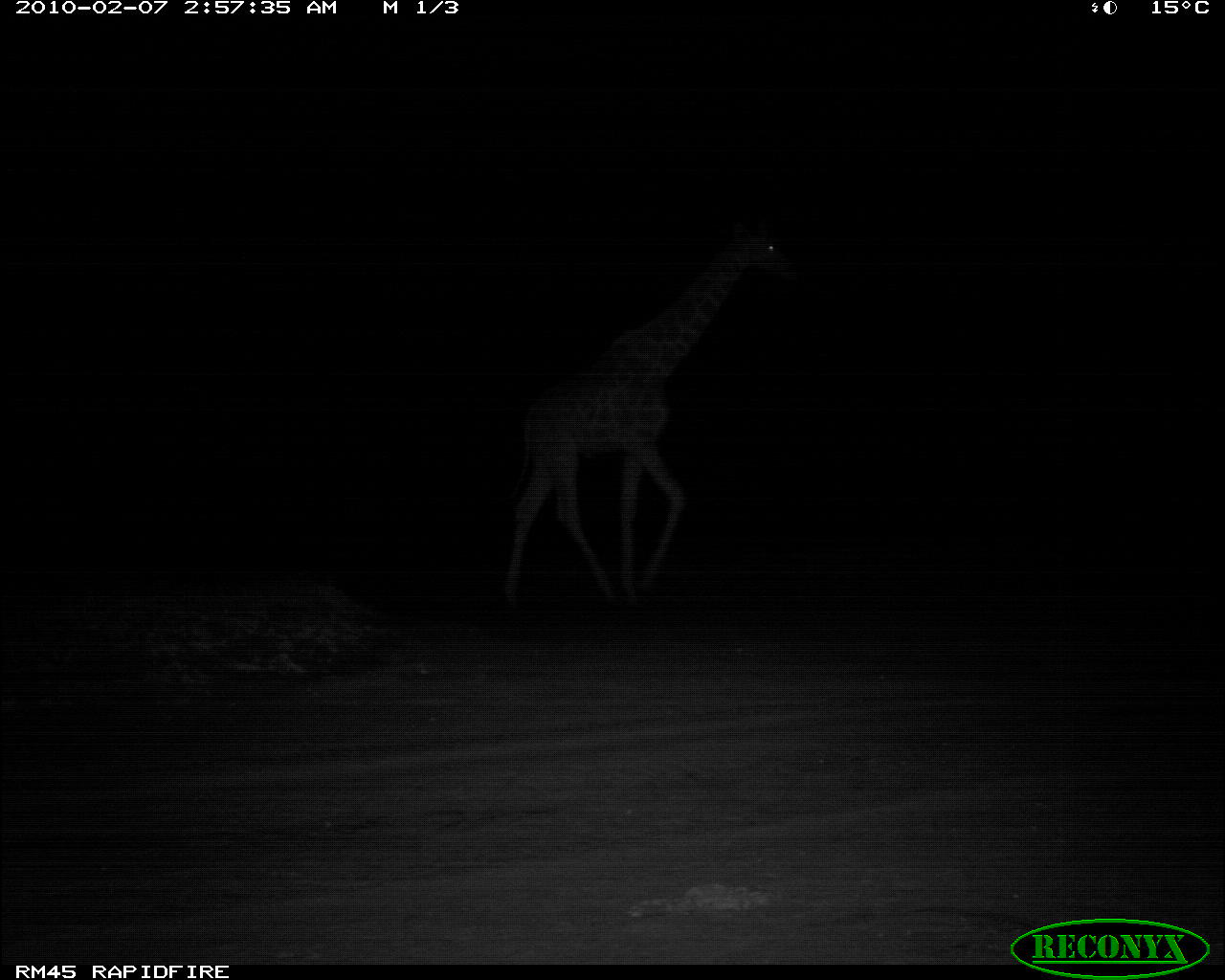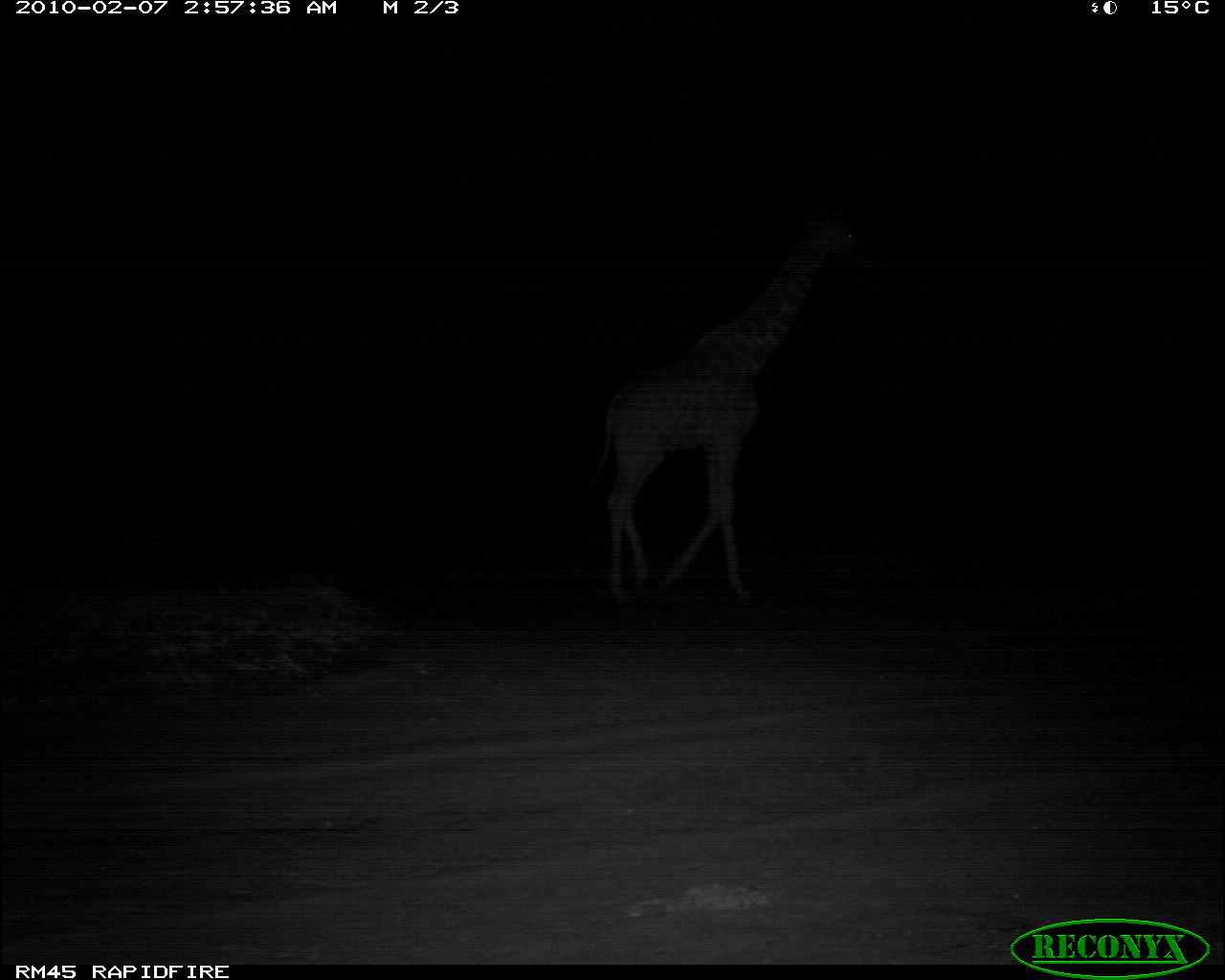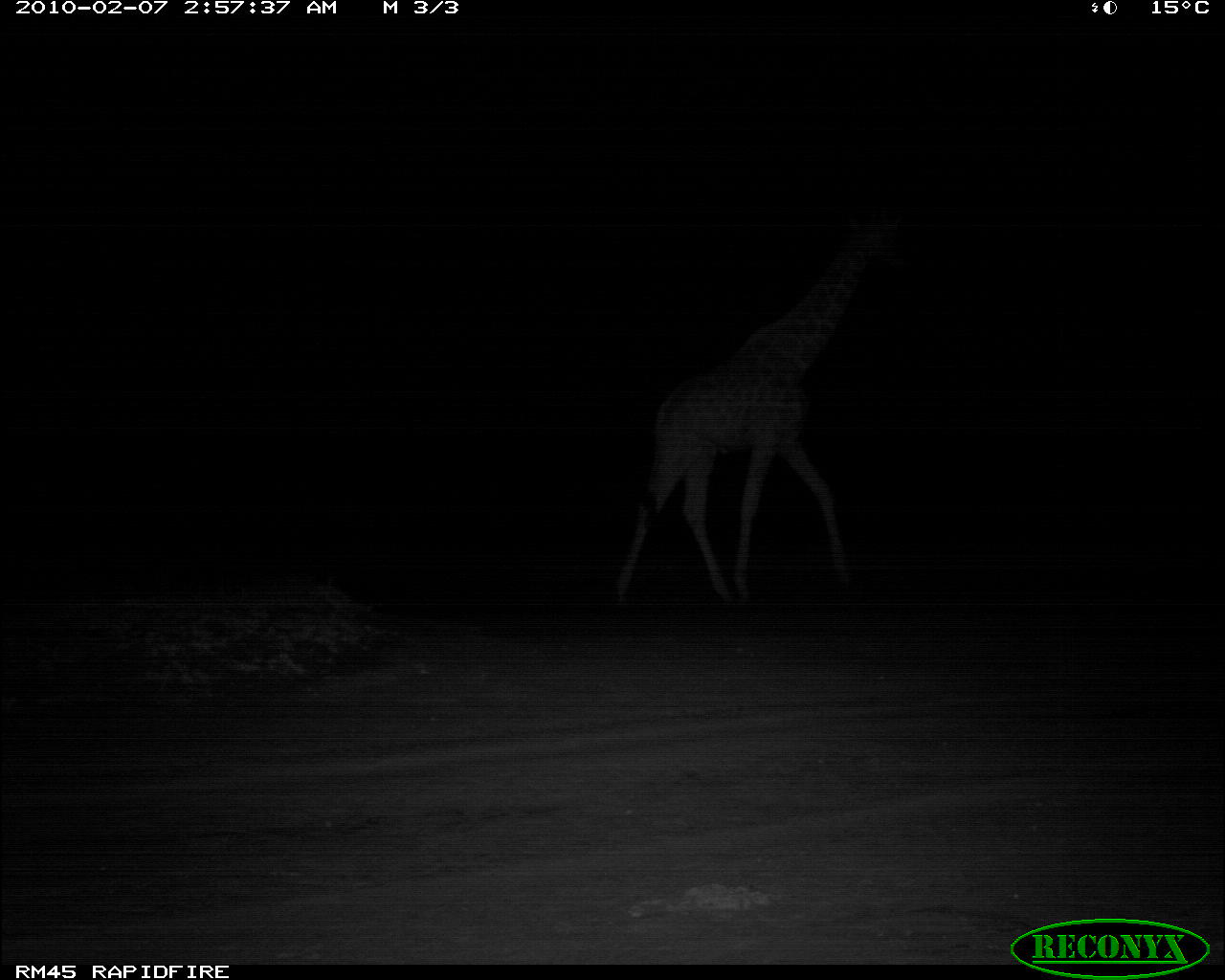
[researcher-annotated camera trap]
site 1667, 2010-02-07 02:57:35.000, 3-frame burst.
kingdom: Animalia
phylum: Chordata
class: Mammalia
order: Artiodactyla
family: Giraffidae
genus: Giraffa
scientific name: Giraffa camelopardalis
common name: giraffe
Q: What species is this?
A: Giraffa camelopardalis (giraffe).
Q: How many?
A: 1.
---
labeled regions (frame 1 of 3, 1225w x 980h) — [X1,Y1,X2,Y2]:
giraffa camelopardalis: [494,204,794,614]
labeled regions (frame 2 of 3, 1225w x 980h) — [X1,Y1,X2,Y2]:
giraffa camelopardalis: [583,200,874,601]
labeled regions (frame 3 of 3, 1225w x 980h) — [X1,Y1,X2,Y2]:
giraffa camelopardalis: [607,197,910,606]